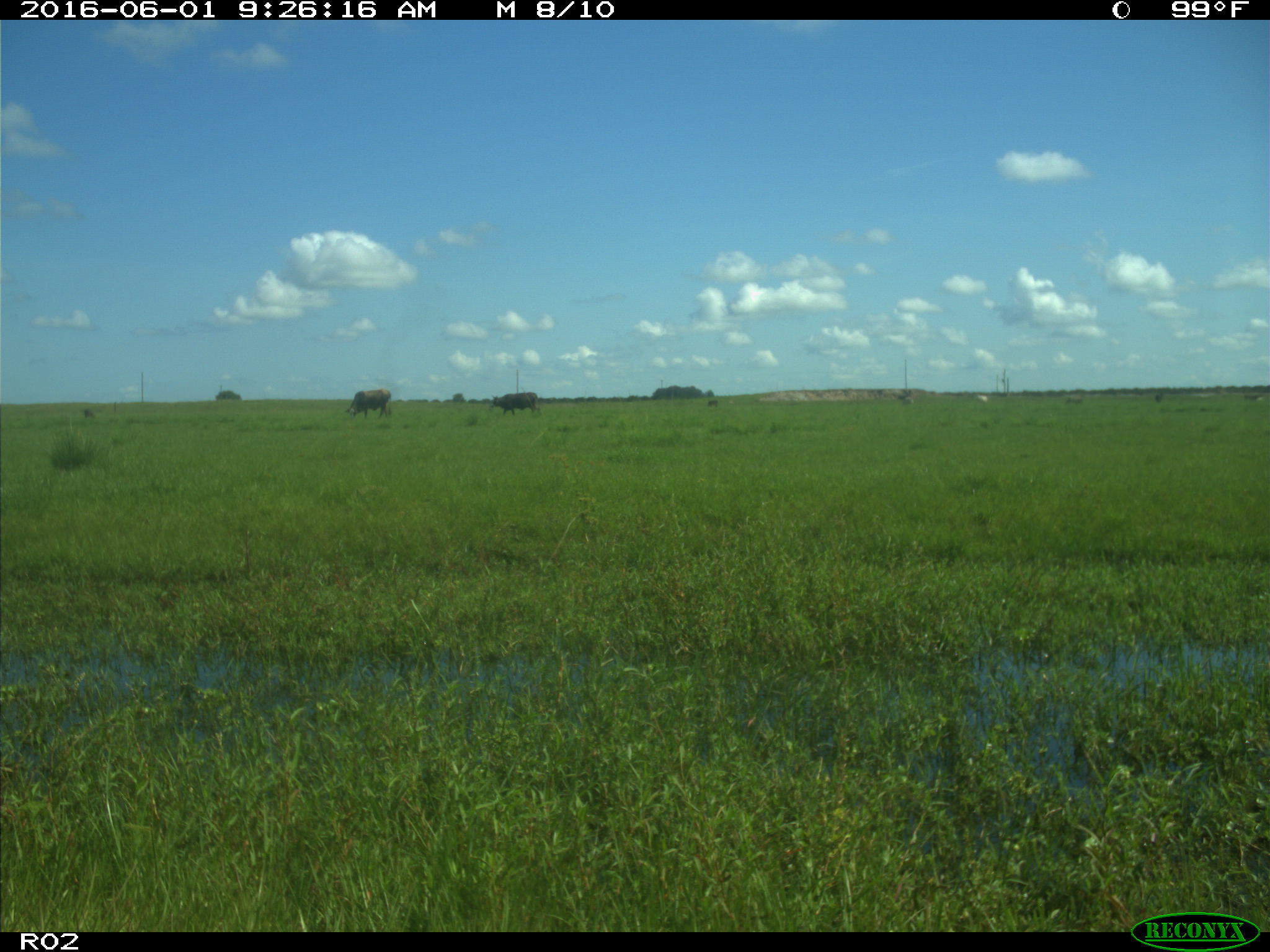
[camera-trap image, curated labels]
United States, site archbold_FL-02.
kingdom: Animalia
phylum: Chordata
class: Mammalia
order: Artiodactyla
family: Bovidae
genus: Bos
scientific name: Bos taurus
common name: domestic cow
Bos taurus (domestic cow).